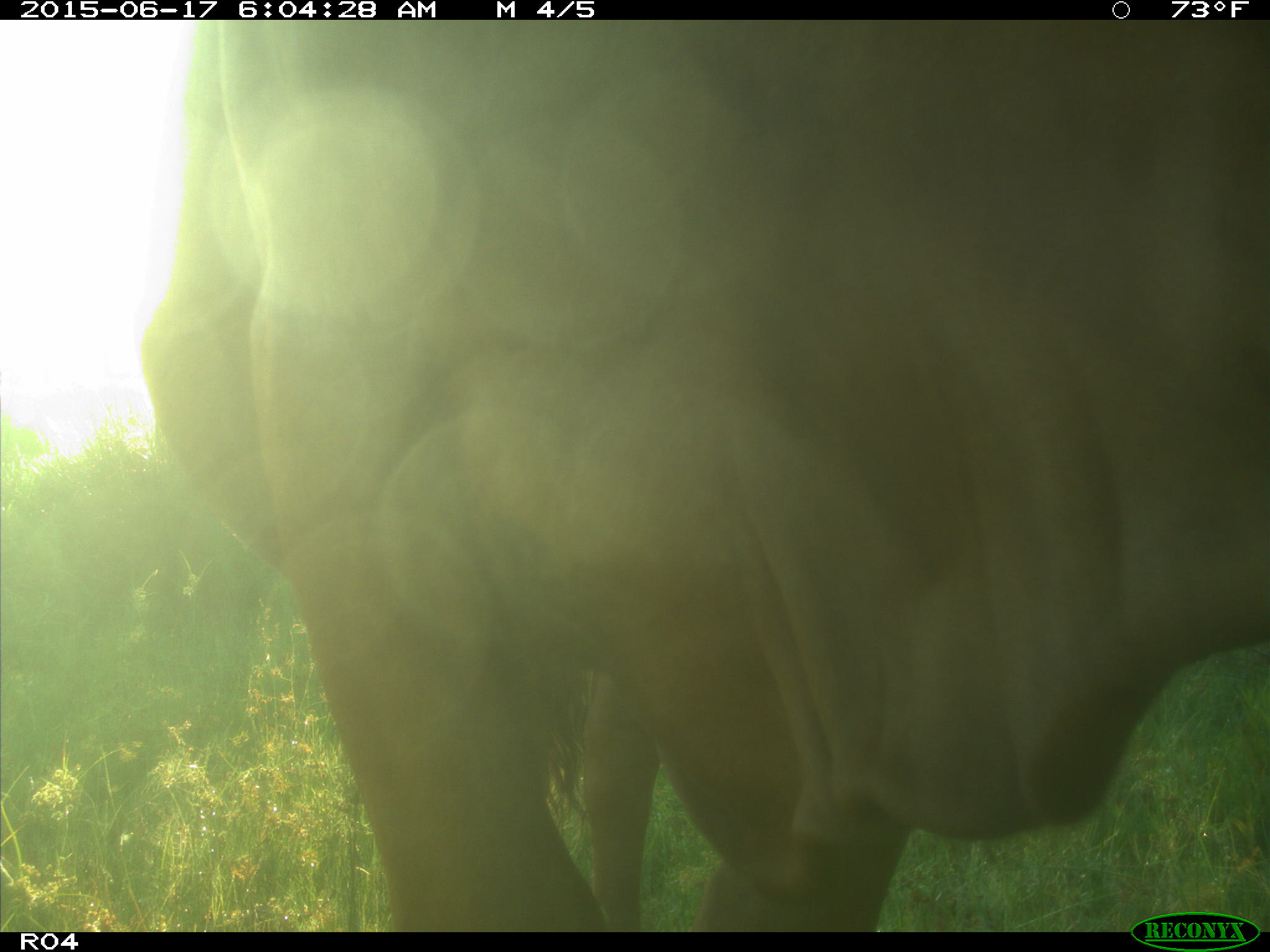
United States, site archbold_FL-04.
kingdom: Animalia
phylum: Chordata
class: Mammalia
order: Artiodactyla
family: Bovidae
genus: Bos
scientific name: Bos taurus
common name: domestic cow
Bos taurus (domestic cow).